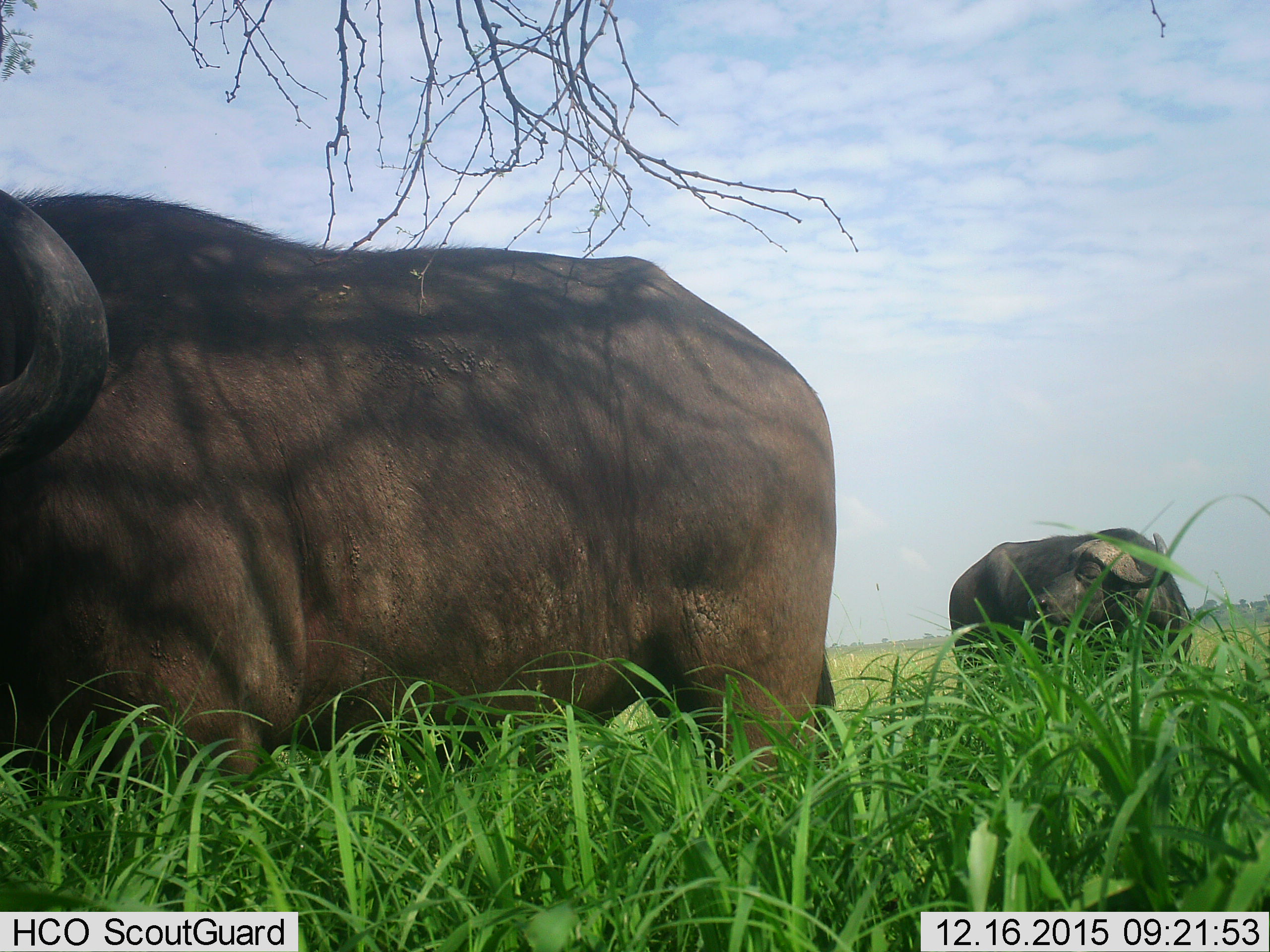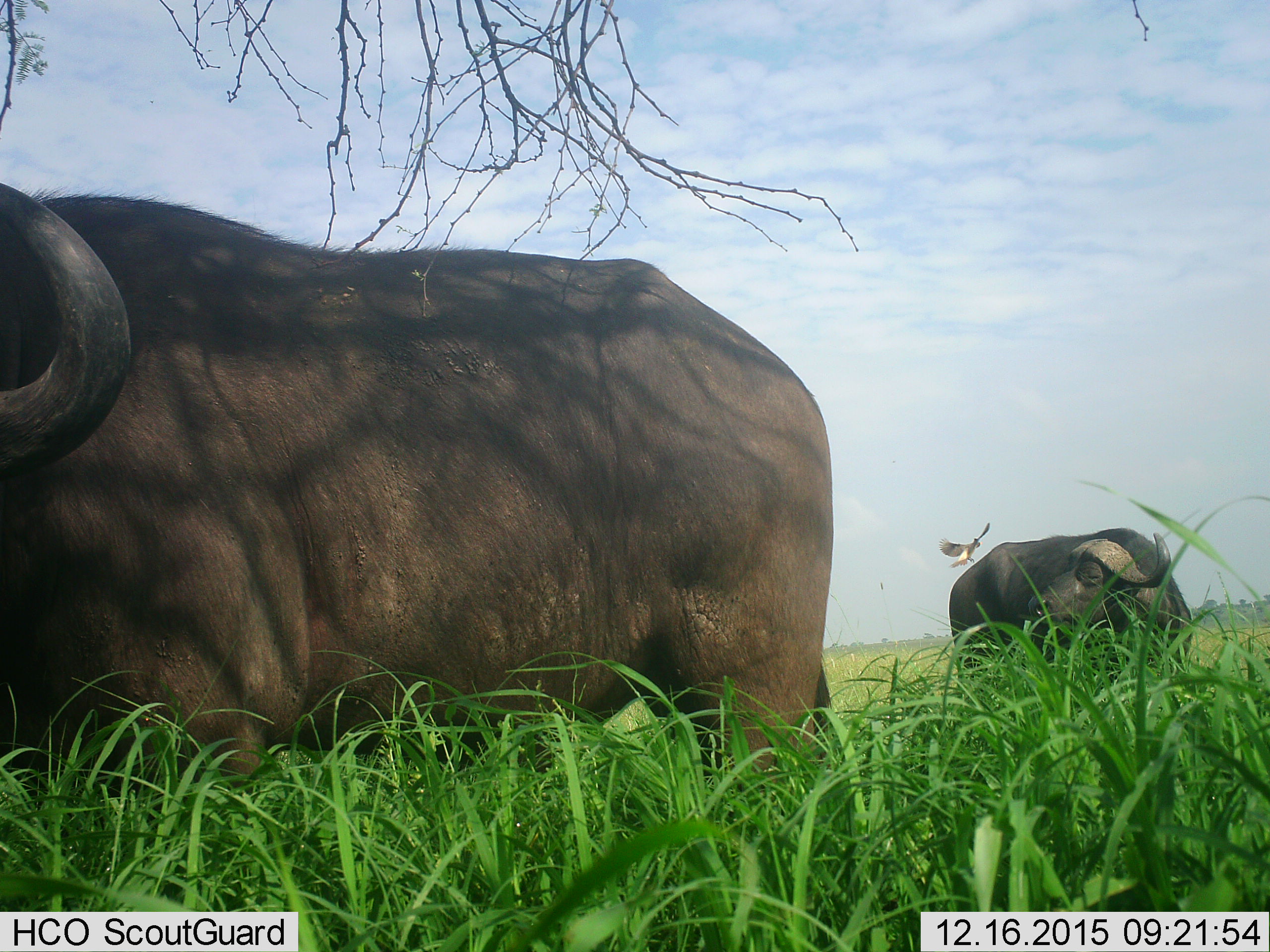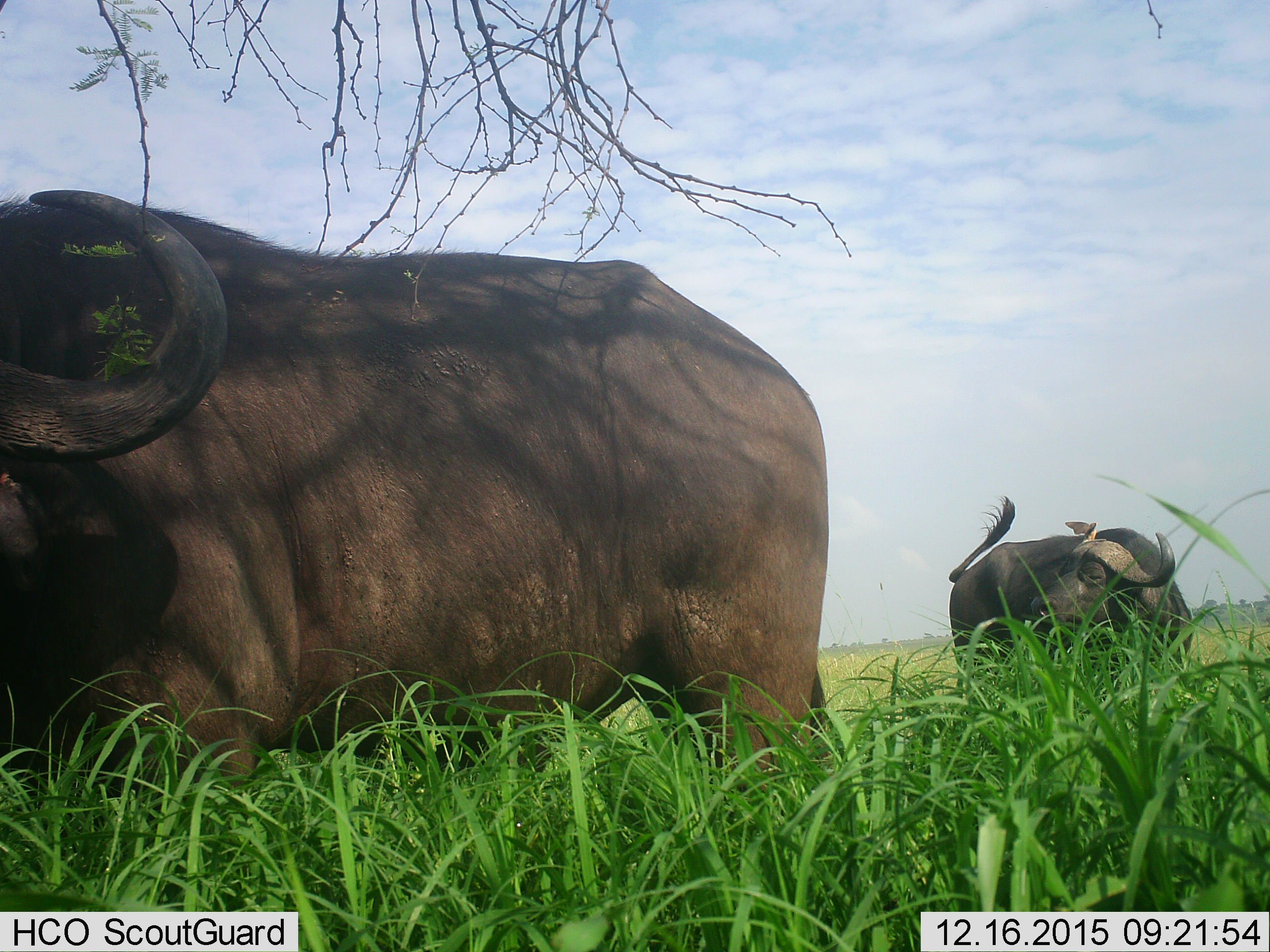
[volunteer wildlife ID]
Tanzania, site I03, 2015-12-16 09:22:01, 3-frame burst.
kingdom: Animalia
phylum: Chordata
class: Aves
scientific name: Aves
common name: bird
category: otherbird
Otherbird (bird) (Aves), count 1. Behavior (volunteer vote fractions): standing 0%, resting 20%, moving 80%, interacting 40%. Young present (vote fraction): 0%. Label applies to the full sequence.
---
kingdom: Animalia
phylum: Chordata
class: Mammalia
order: Artiodactyla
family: Bovidae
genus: Syncerus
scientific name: Syncerus caffer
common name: cape buffalo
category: buffalo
Buffalo (cape buffalo) (Syncerus caffer), count 2. Behavior (volunteer vote fractions): standing 89%, resting 0%, moving 0%, interacting 0%. Young present (vote fraction): 0%. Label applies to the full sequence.